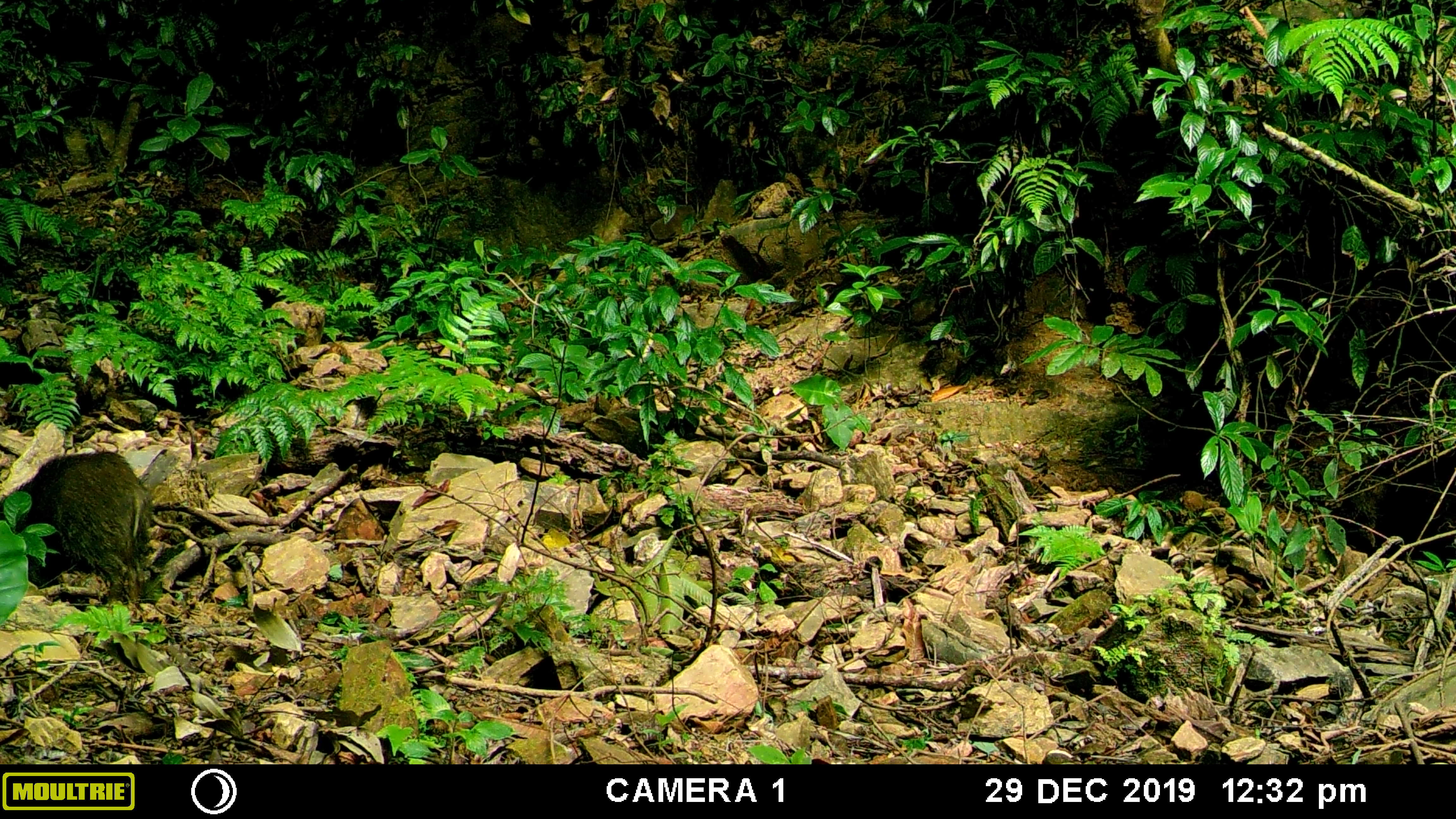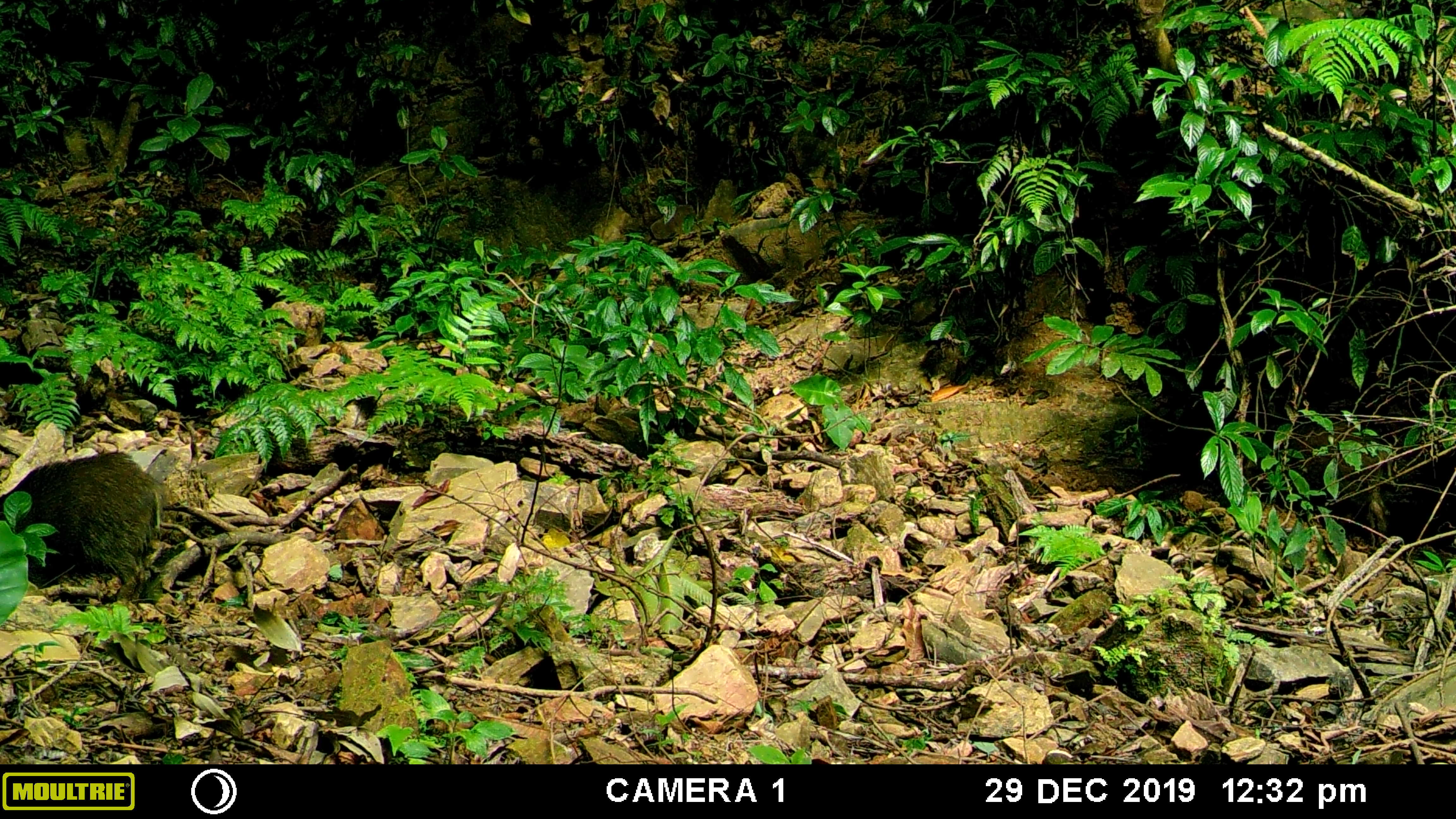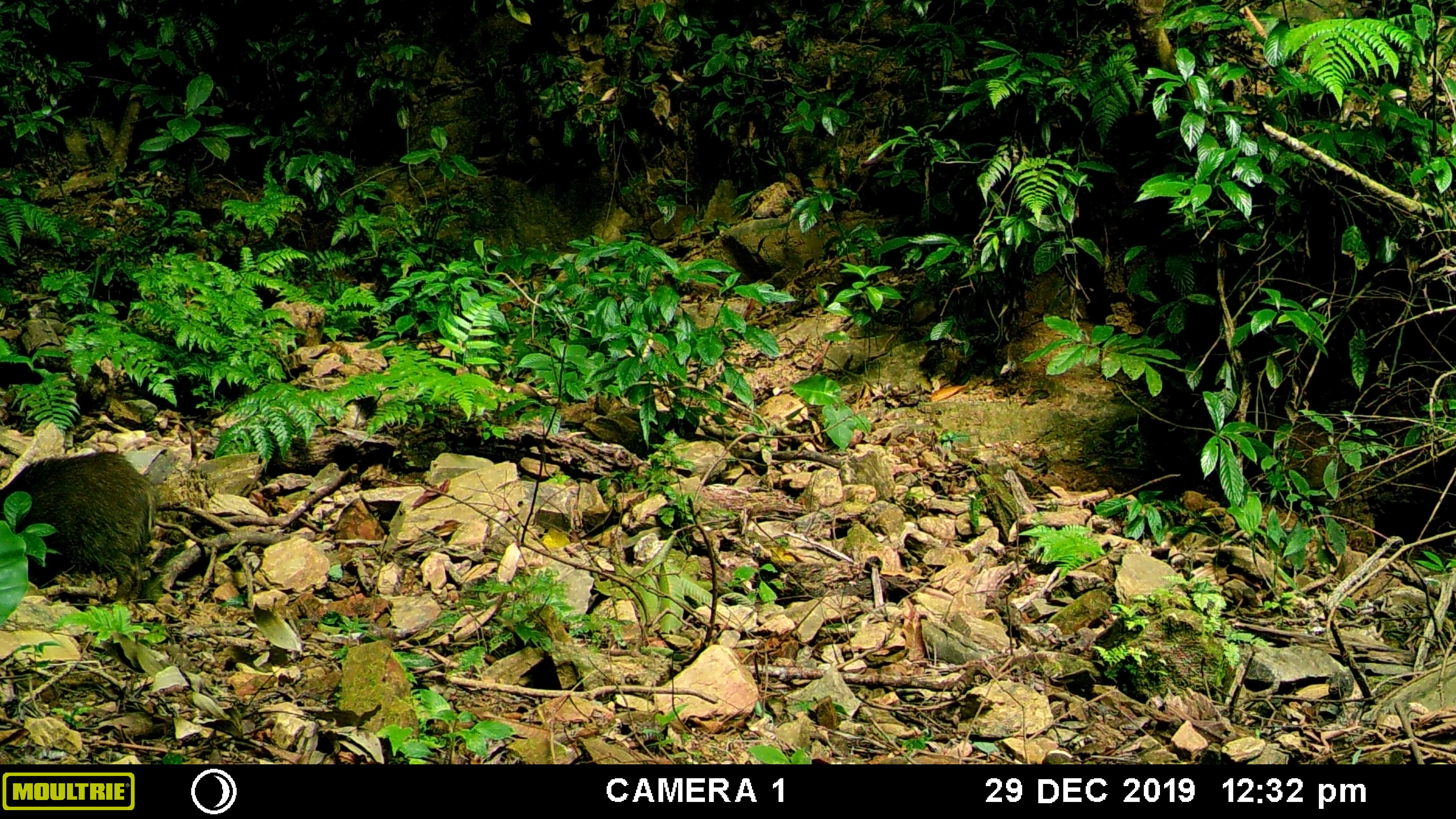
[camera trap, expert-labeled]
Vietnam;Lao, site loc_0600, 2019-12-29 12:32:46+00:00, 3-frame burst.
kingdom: Animalia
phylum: Chordata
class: Mammalia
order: Artiodactyla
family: Suidae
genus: Sus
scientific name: Sus scrofa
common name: eurasian wild pig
Eurasian wild pig (Sus scrofa). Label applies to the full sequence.